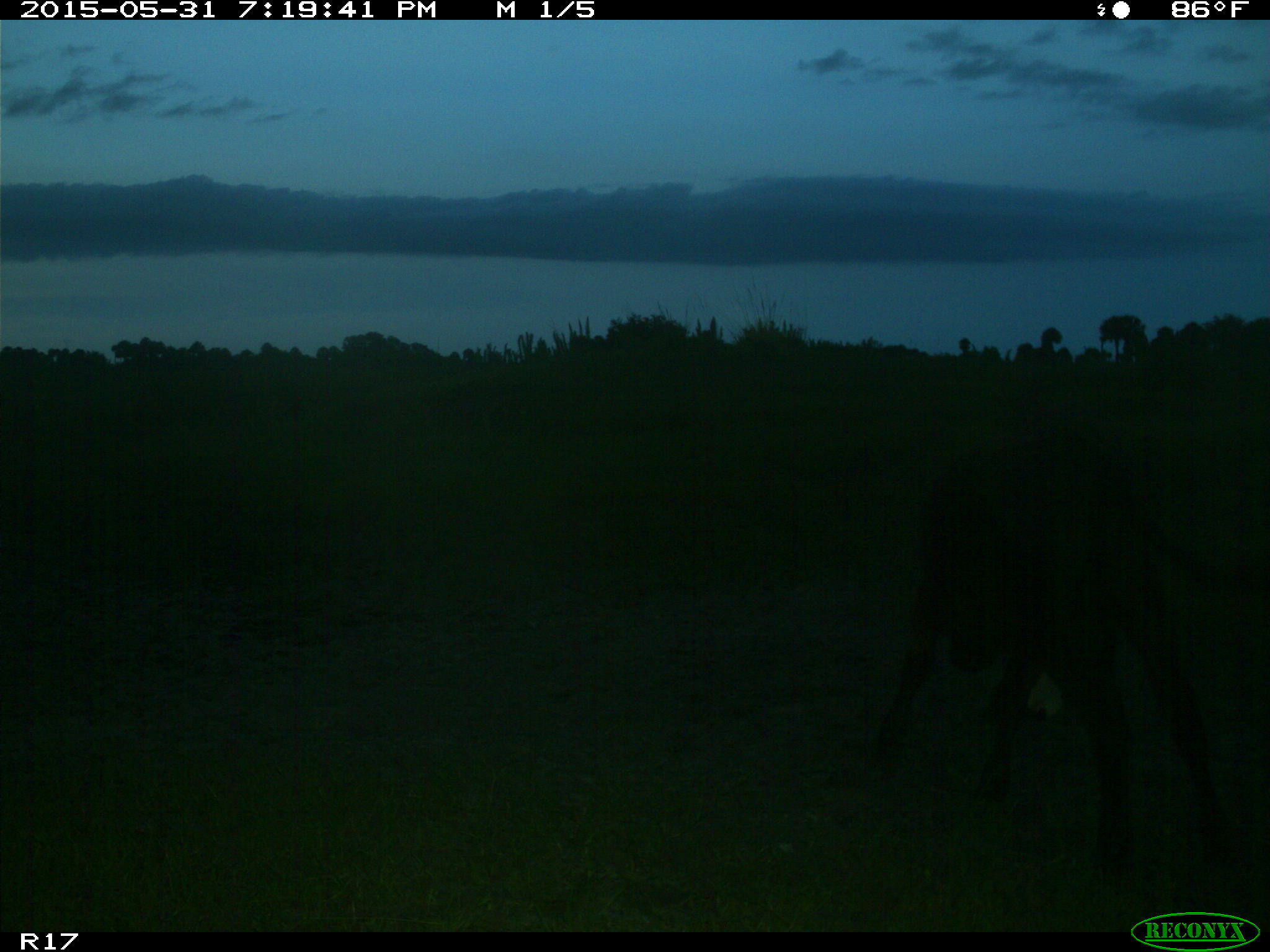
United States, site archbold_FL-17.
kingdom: Animalia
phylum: Chordata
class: Mammalia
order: Artiodactyla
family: Bovidae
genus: Bos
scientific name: Bos taurus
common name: domestic cow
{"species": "Bos taurus (domestic cow)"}